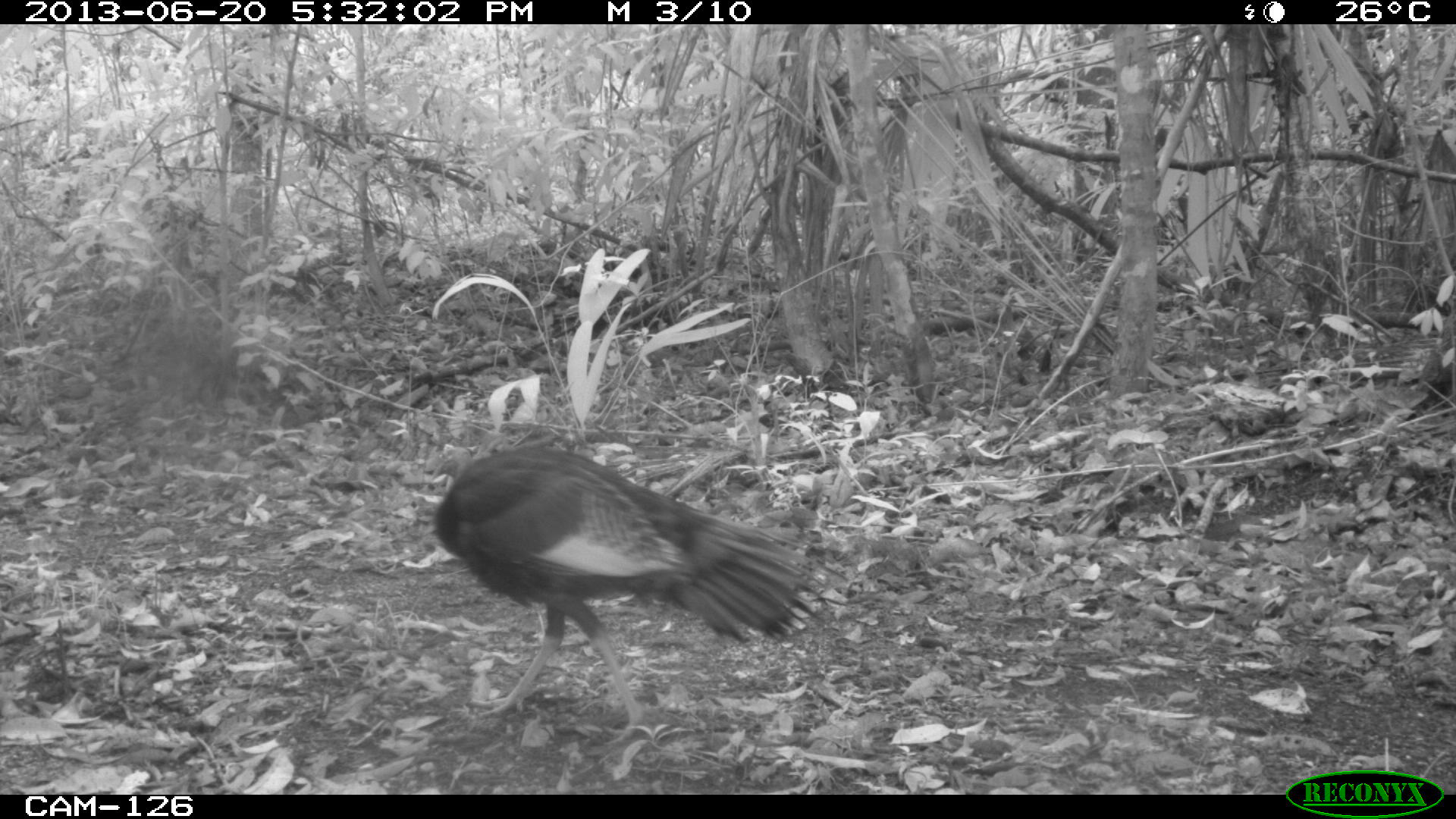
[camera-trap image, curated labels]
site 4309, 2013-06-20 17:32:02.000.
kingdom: Animalia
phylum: Chordata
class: Aves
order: Galliformes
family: Phasianidae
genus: Meleagris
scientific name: Meleagris ocellata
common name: ocellated turkey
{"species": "Meleagris ocellata (ocellated turkey)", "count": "1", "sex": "female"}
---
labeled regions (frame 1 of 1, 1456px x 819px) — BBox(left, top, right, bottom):
meleagris ocellata: BBox(431, 446, 849, 742)